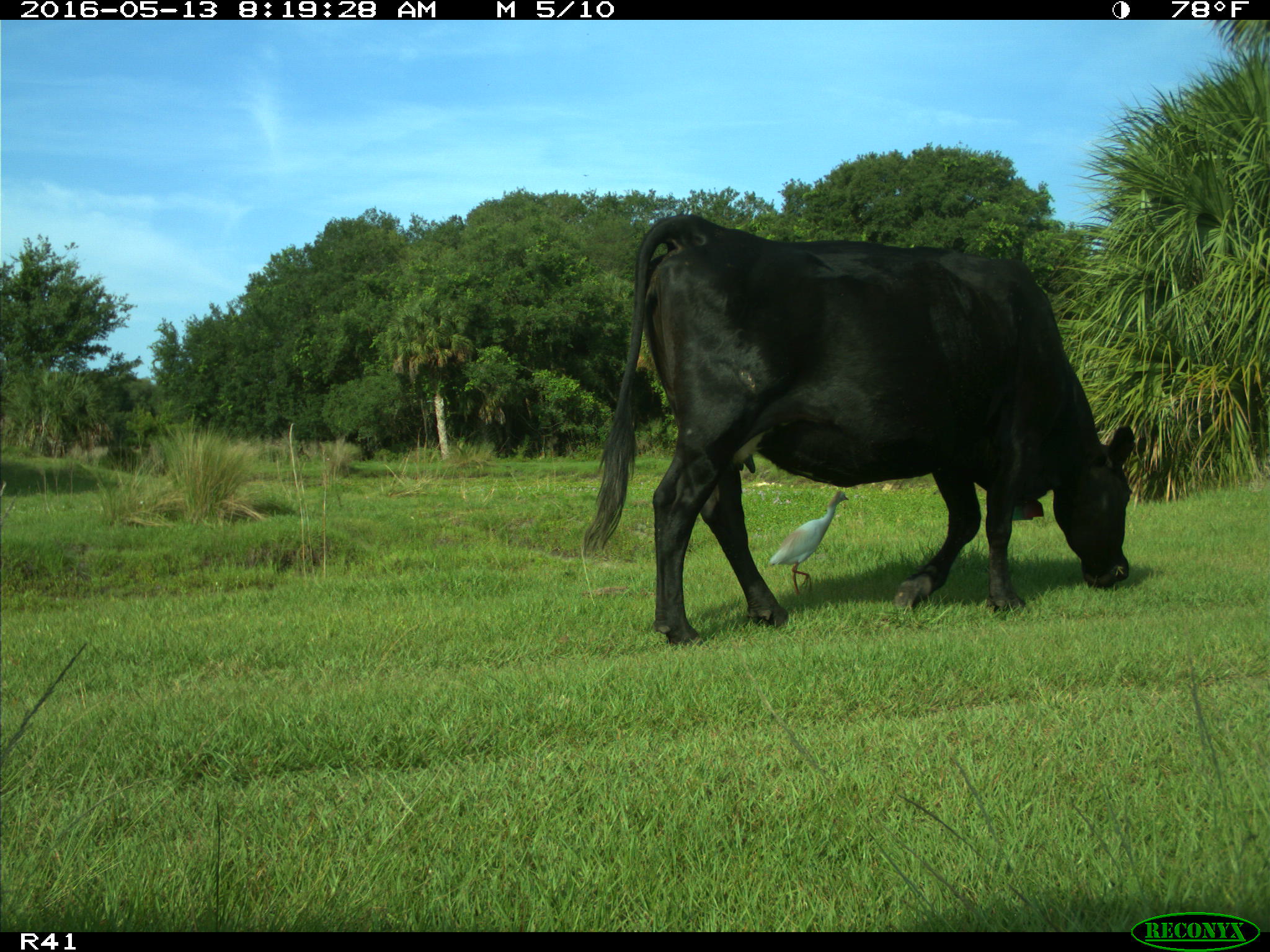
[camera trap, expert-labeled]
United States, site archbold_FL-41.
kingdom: Animalia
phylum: Chordata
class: Mammalia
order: Artiodactyla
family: Bovidae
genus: Bos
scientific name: Bos taurus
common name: domestic cow